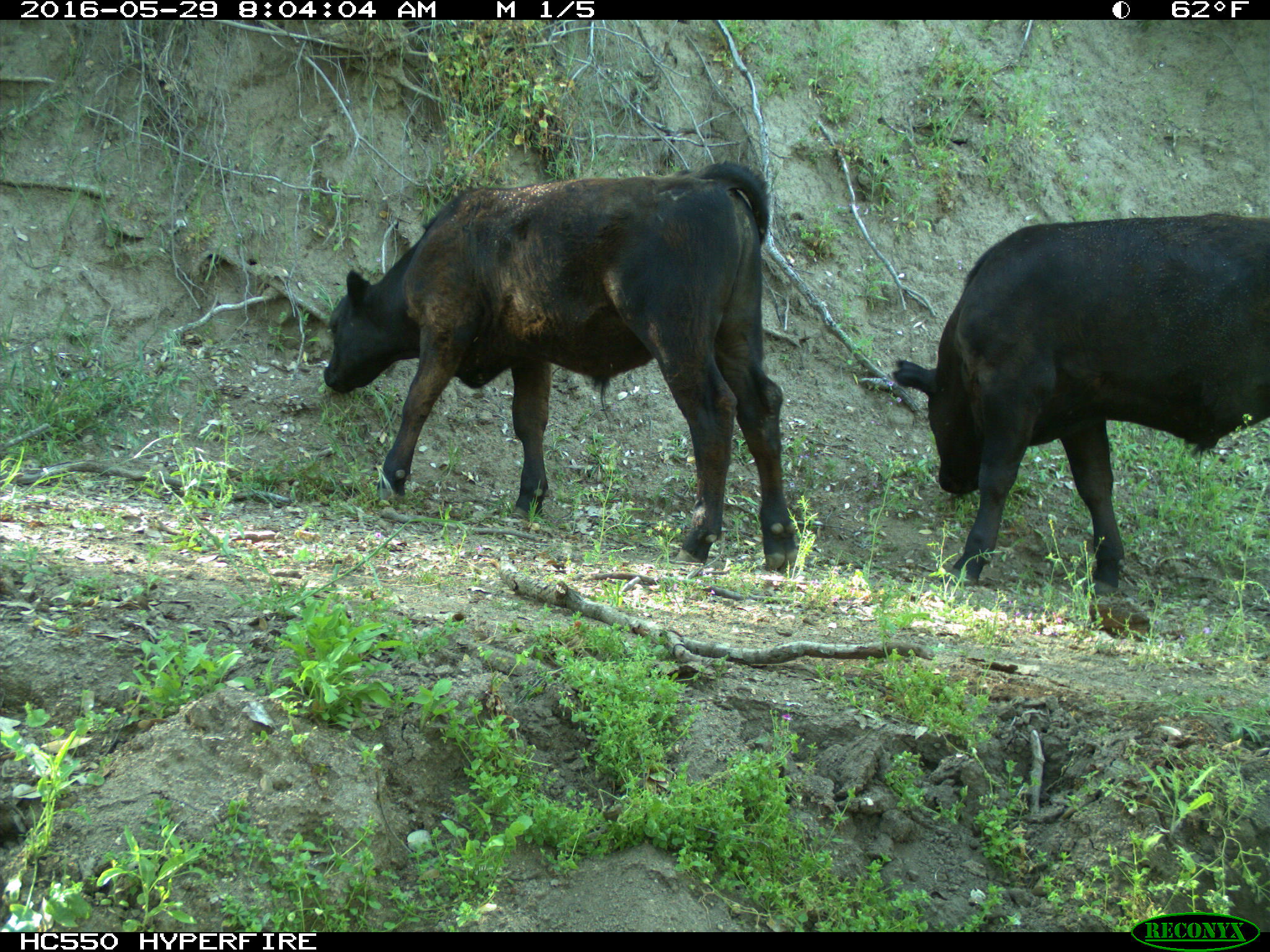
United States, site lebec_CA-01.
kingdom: Animalia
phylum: Chordata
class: Mammalia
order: Artiodactyla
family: Bovidae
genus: Bos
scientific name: Bos taurus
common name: domestic cow